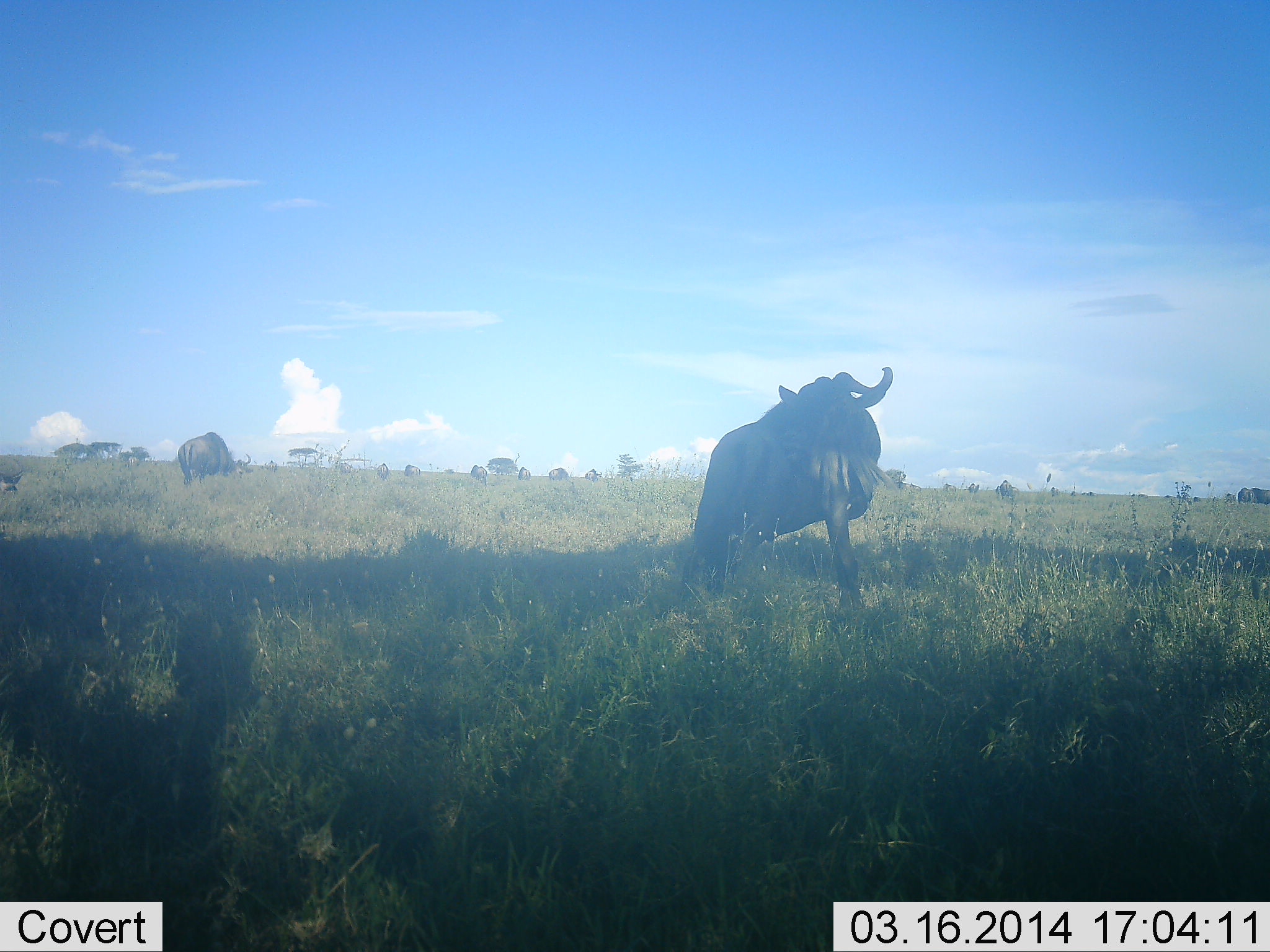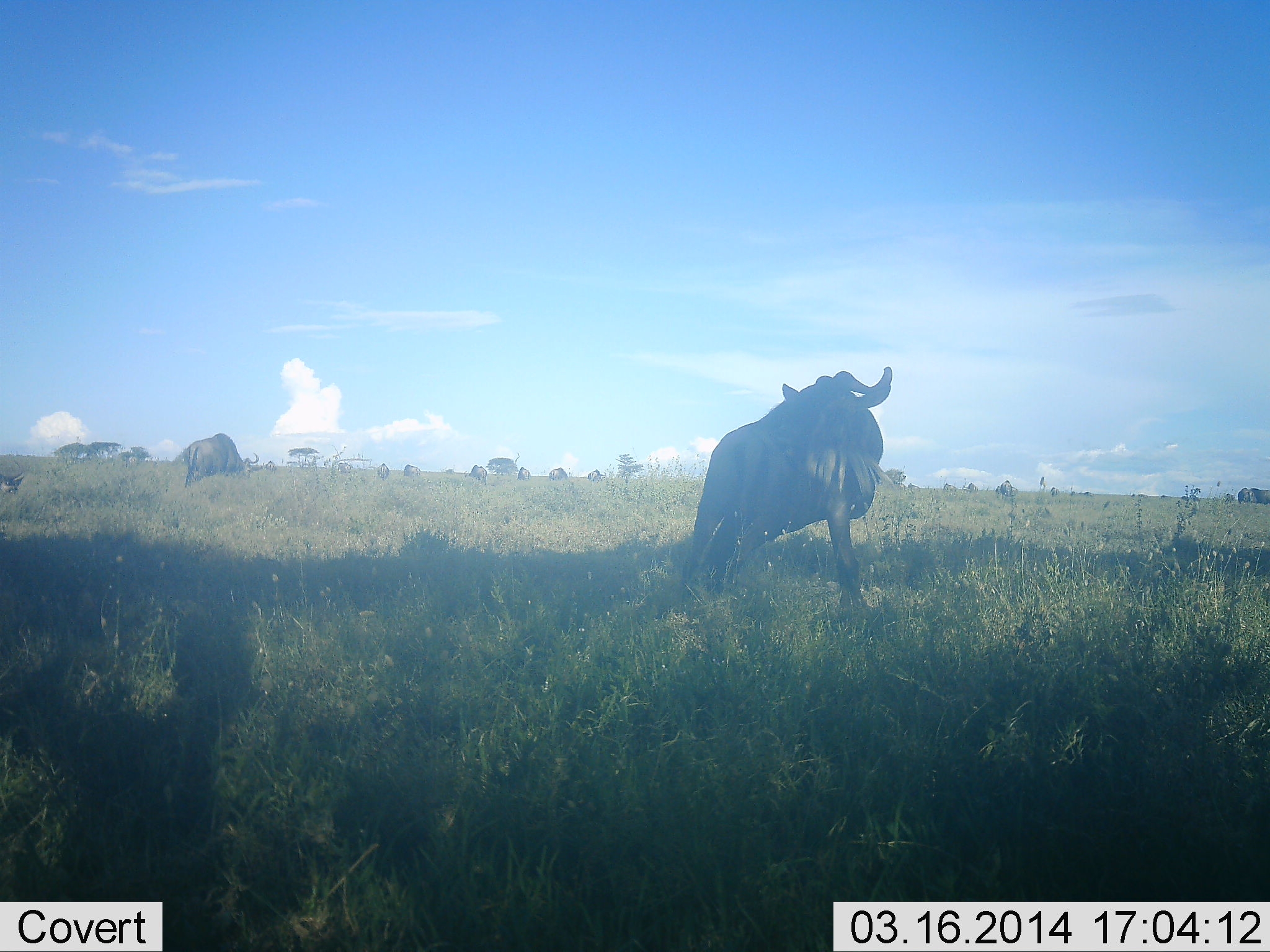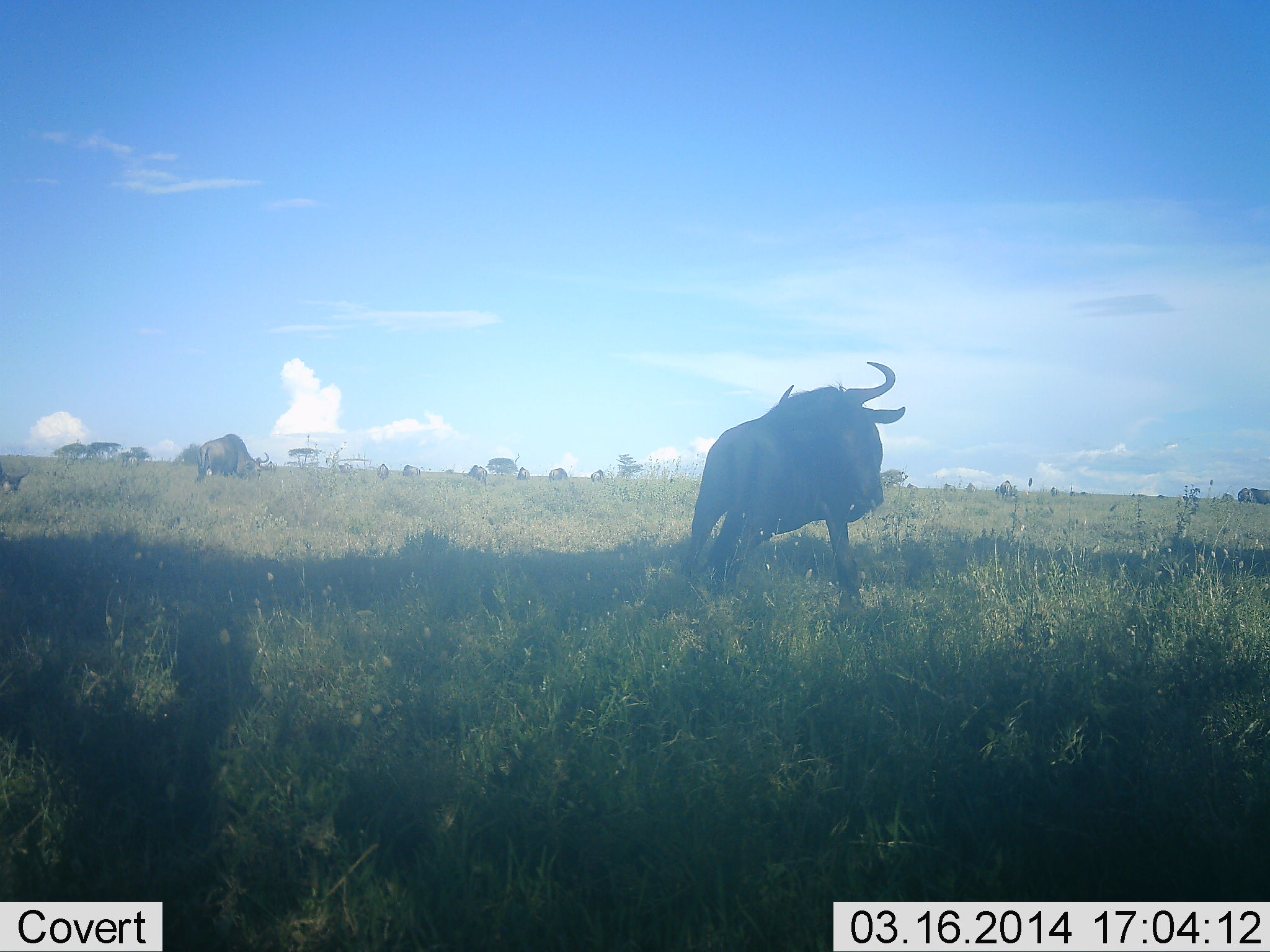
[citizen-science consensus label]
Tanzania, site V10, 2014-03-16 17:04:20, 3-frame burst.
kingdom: Animalia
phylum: Chordata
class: Mammalia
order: Artiodactyla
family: Bovidae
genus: Connochaetes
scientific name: Connochaetes taurinus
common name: blue wildebeest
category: wildebeest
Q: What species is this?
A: Wildebeest (blue wildebeest) (Connochaetes taurinus).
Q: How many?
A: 3.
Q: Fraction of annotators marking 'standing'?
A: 80%.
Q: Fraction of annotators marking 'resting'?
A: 10%.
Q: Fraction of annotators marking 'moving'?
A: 50%.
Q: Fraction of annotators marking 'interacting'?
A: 0%.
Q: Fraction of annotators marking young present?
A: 0%.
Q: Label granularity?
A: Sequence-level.